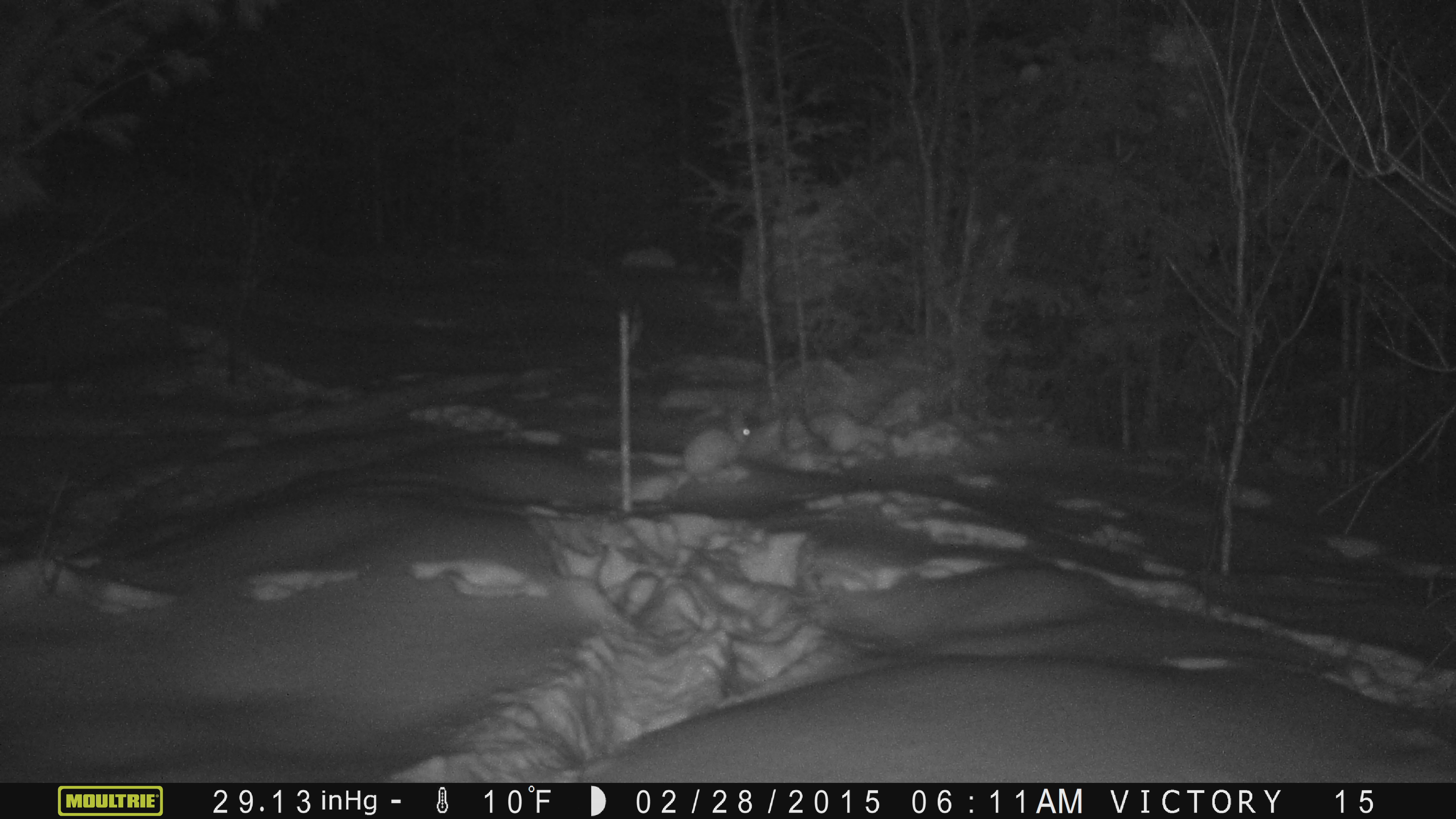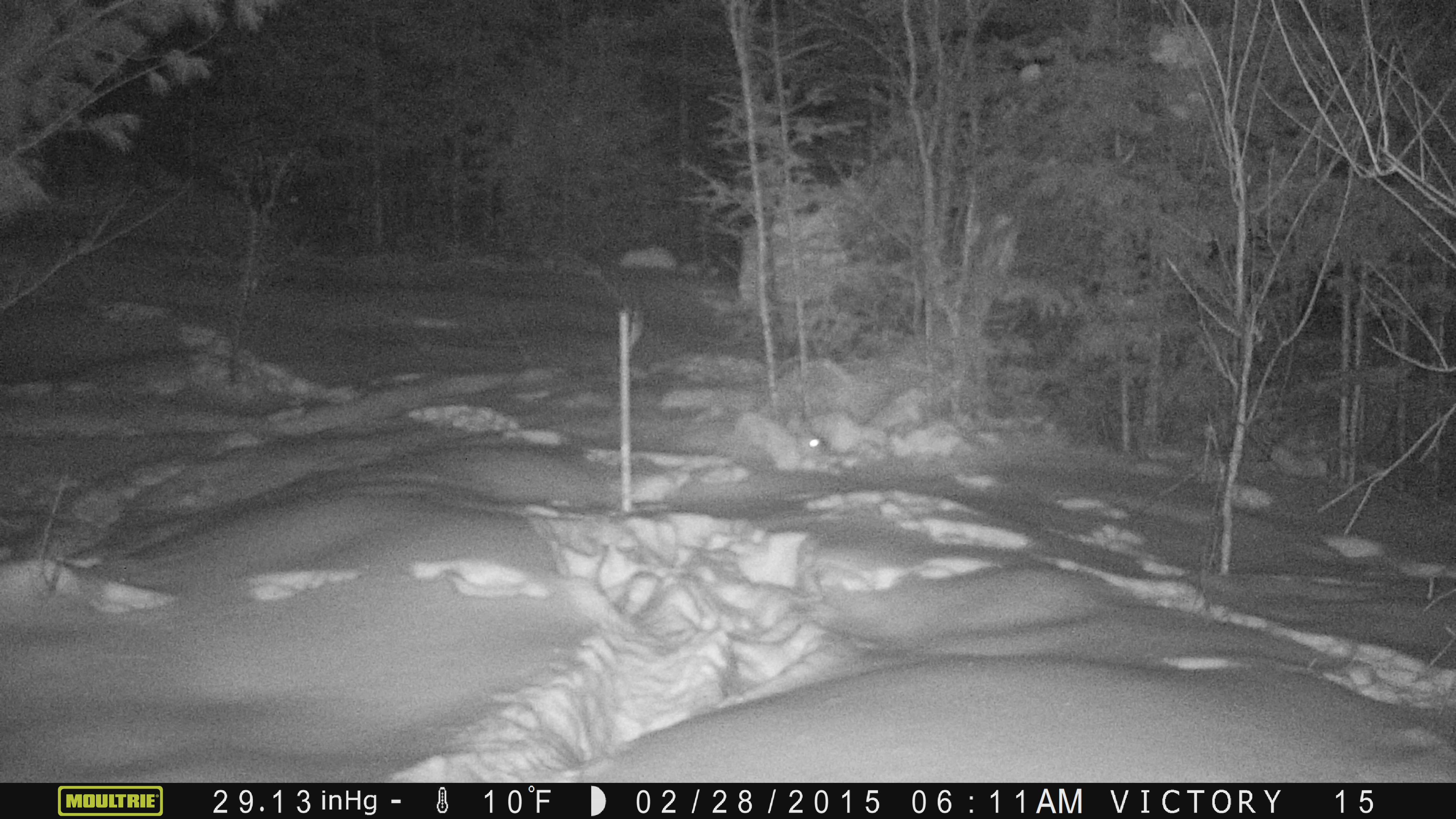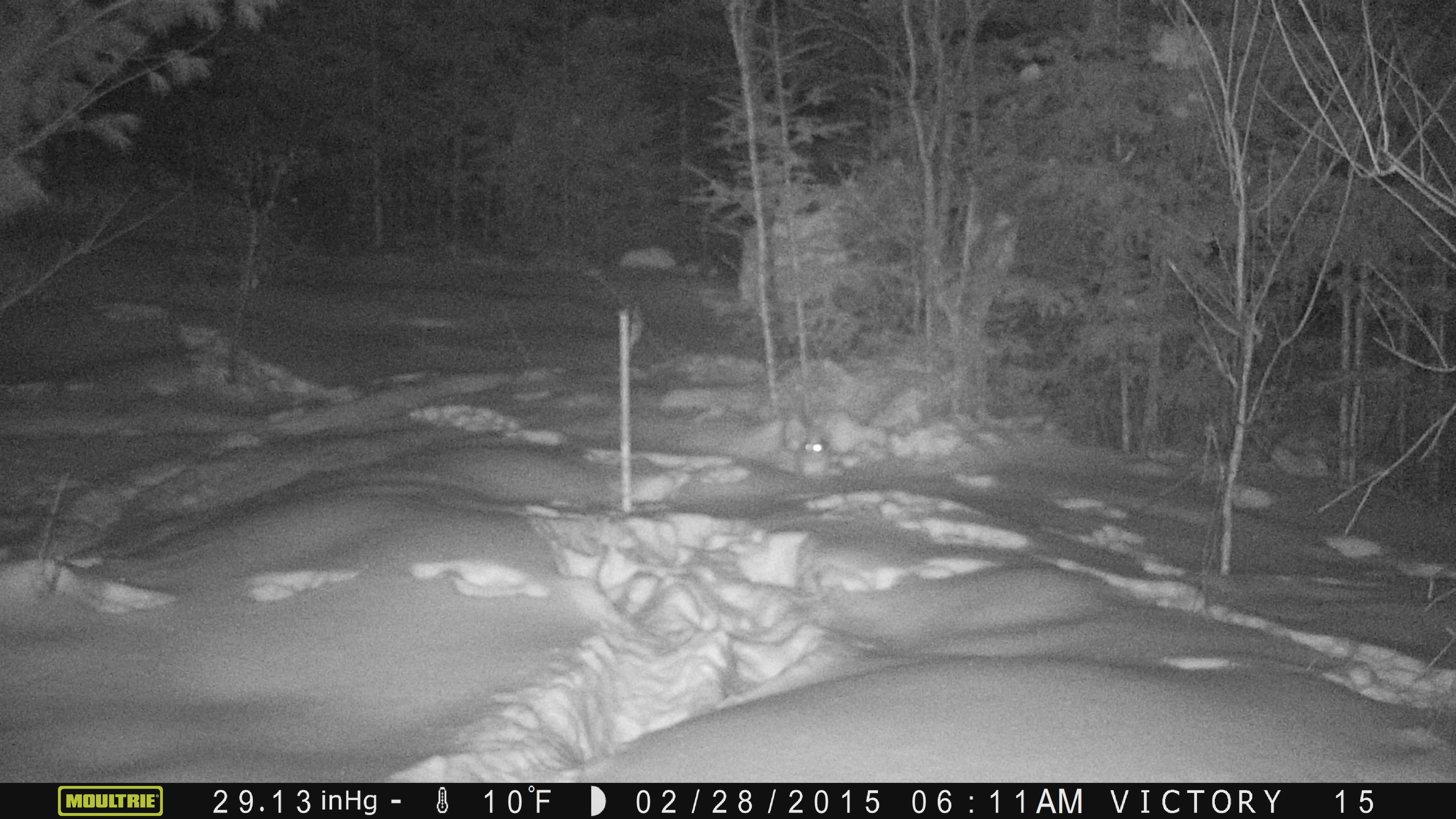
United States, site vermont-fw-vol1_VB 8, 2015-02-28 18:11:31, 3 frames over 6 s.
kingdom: Animalia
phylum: Chordata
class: Mammalia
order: Lagomorpha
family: Leporidae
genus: Lepus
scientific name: Lepus americanus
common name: snowshoe hare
Snowshoe hare (Lepus americanus).